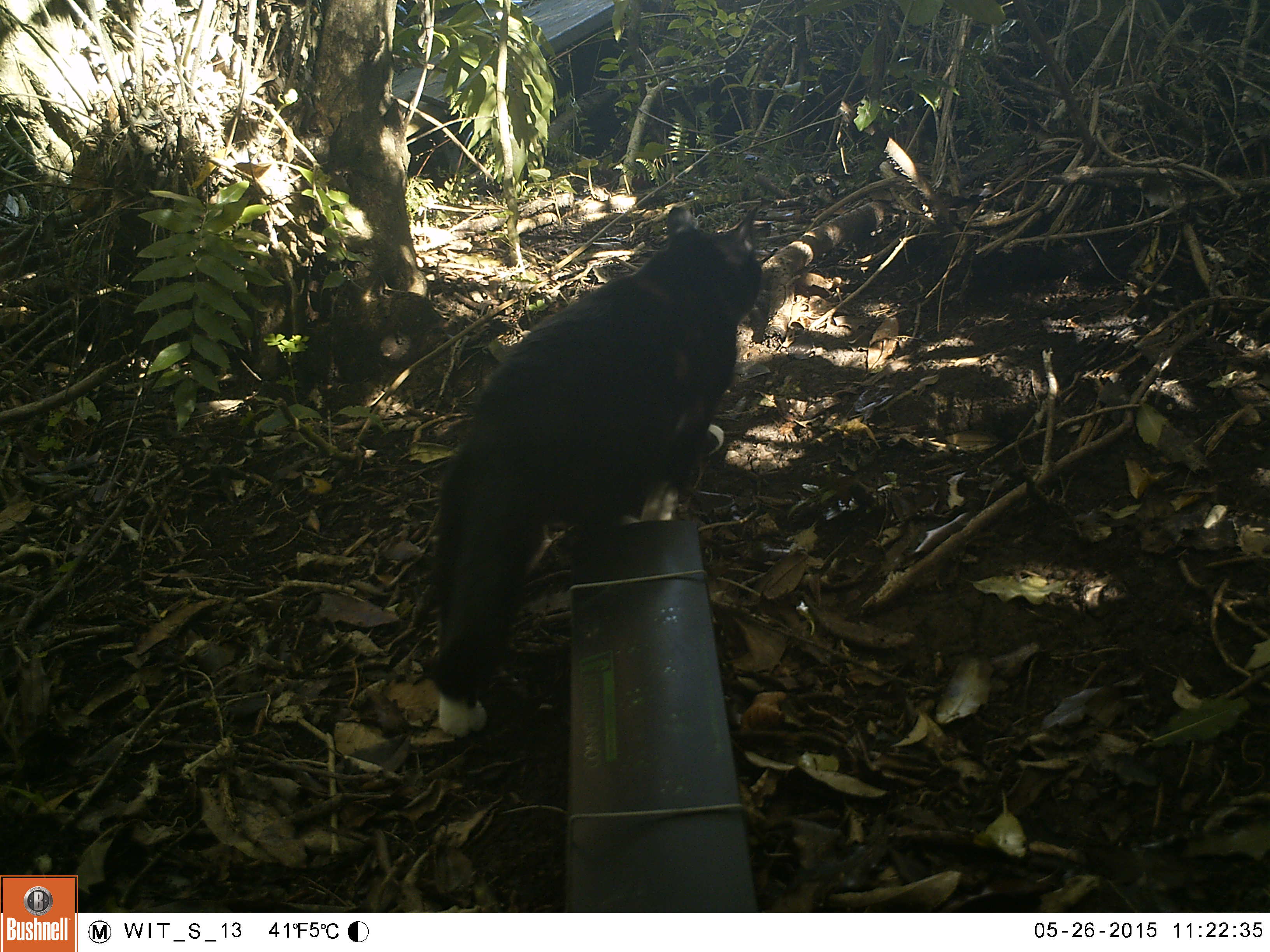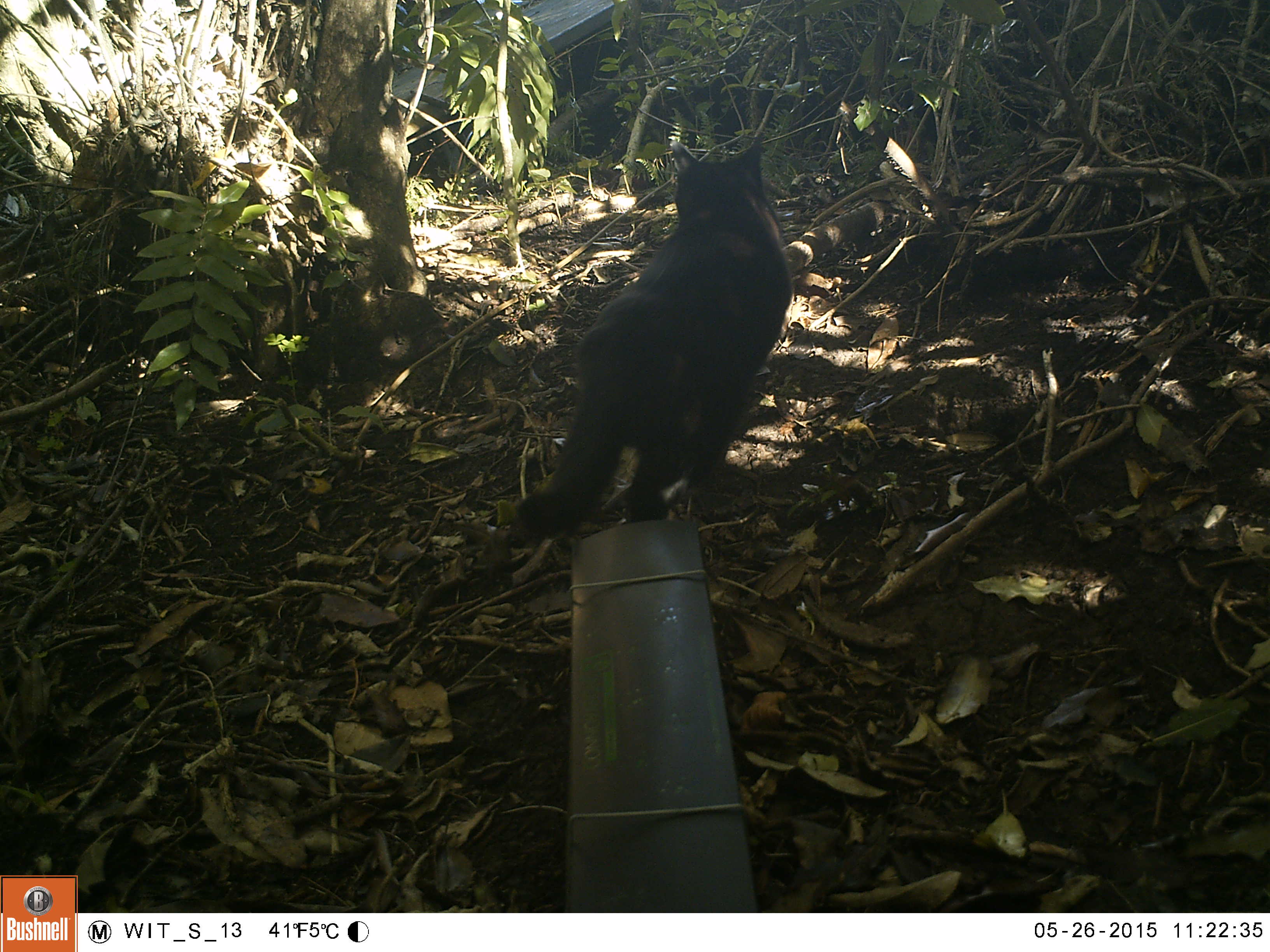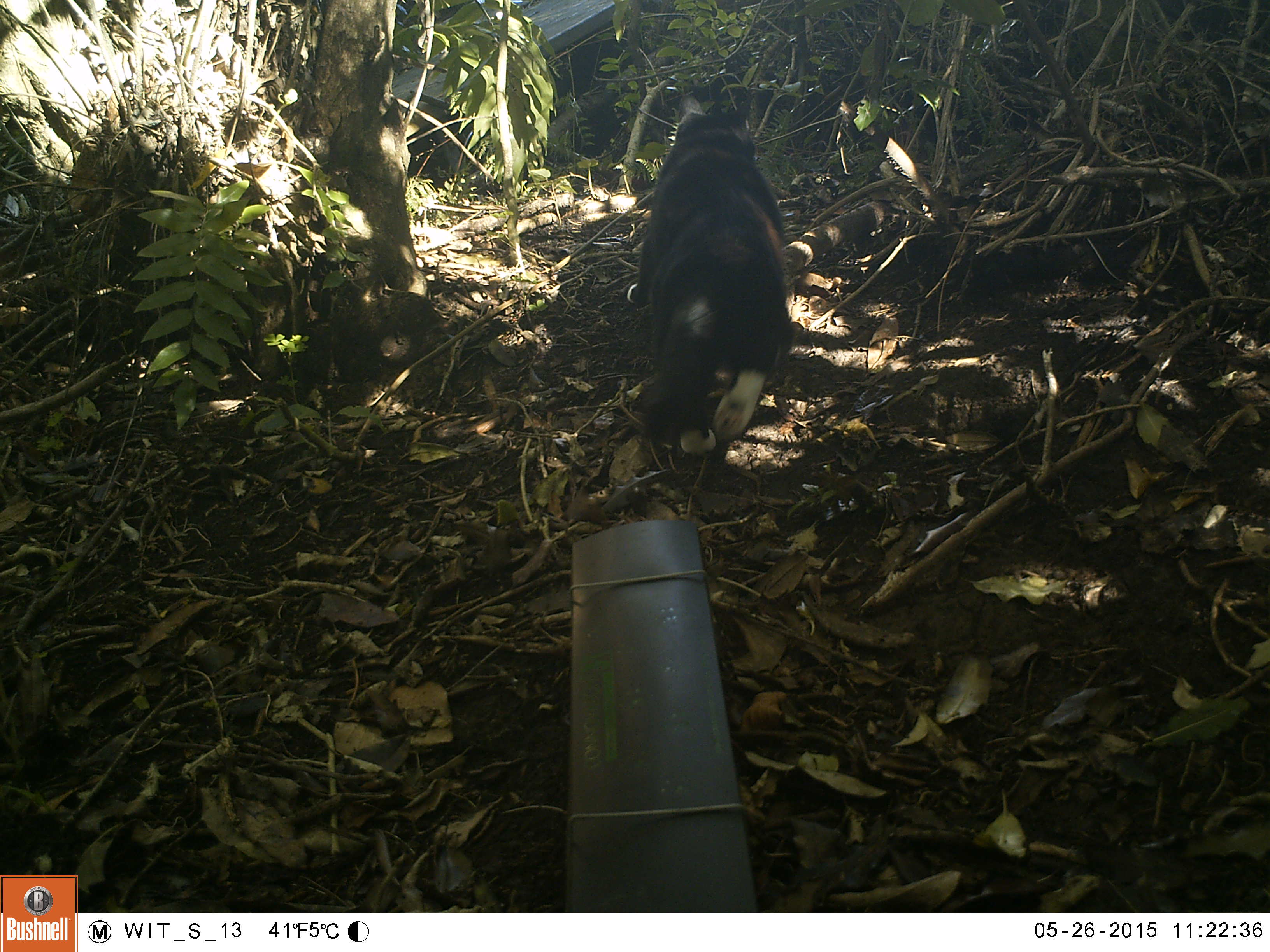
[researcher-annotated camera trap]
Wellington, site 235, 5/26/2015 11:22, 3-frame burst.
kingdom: Animalia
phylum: Chordata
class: Mammalia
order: Carnivora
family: Felidae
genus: Felis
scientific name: Felis catus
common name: cat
Cat (Felis catus).